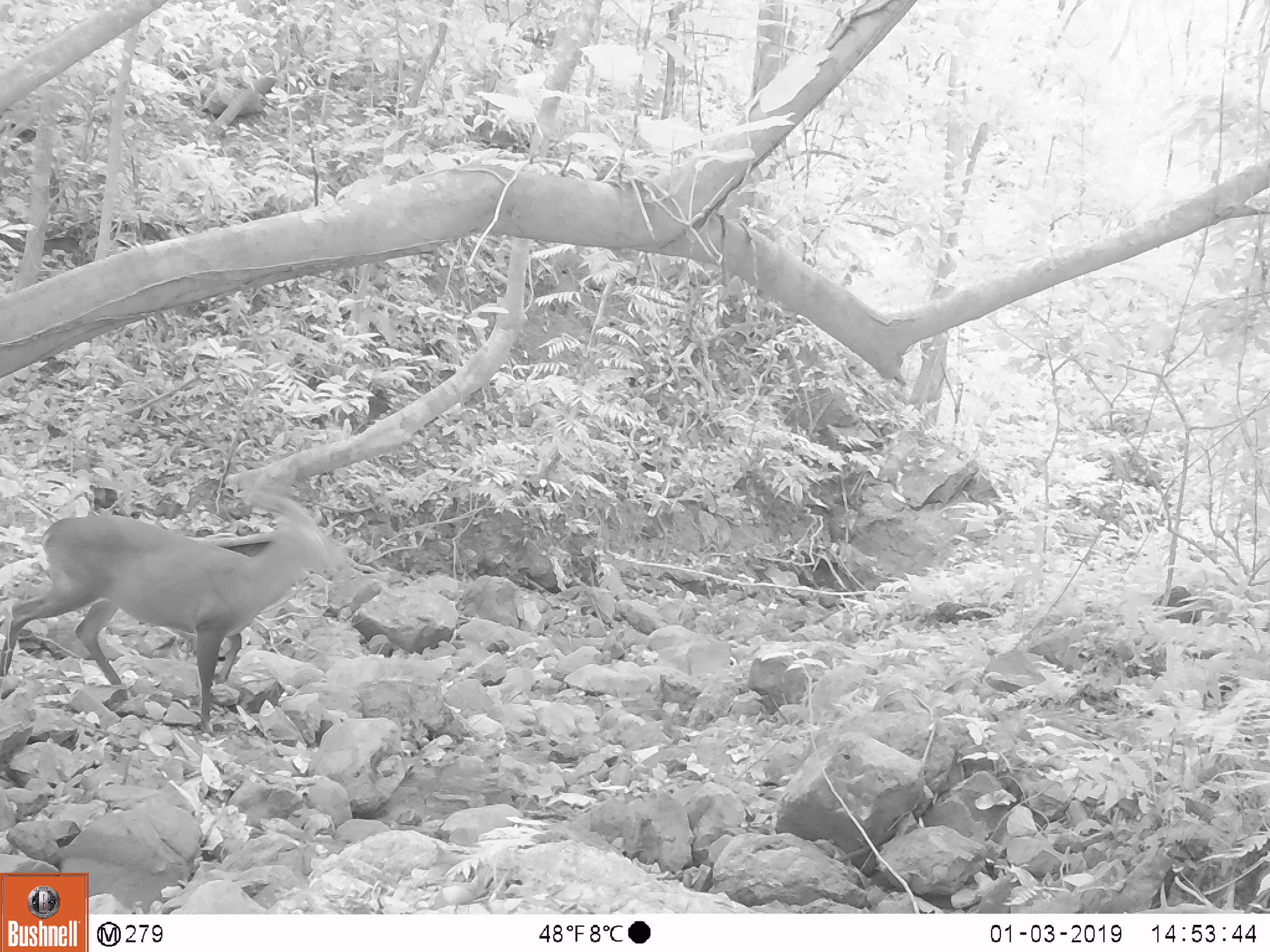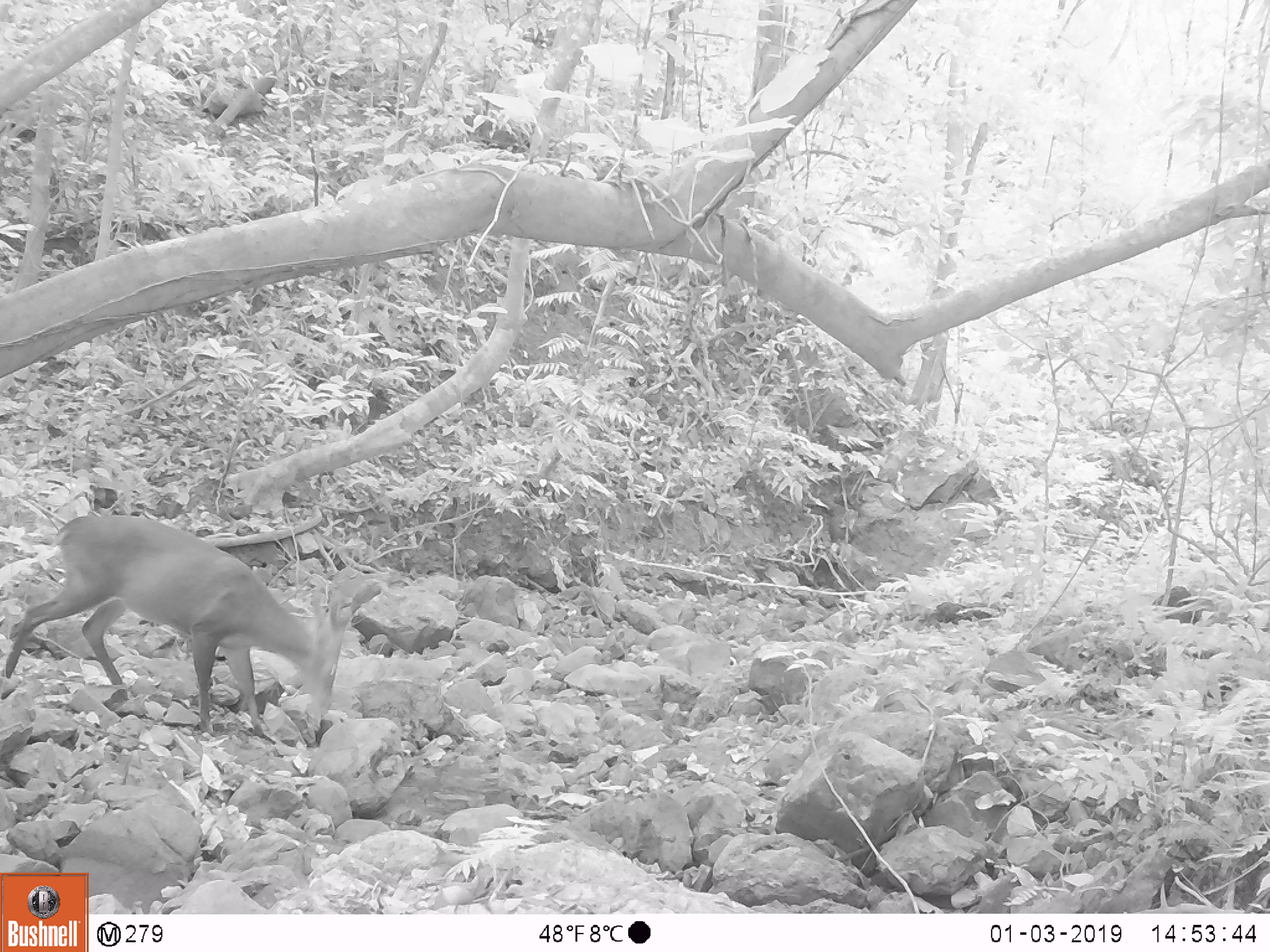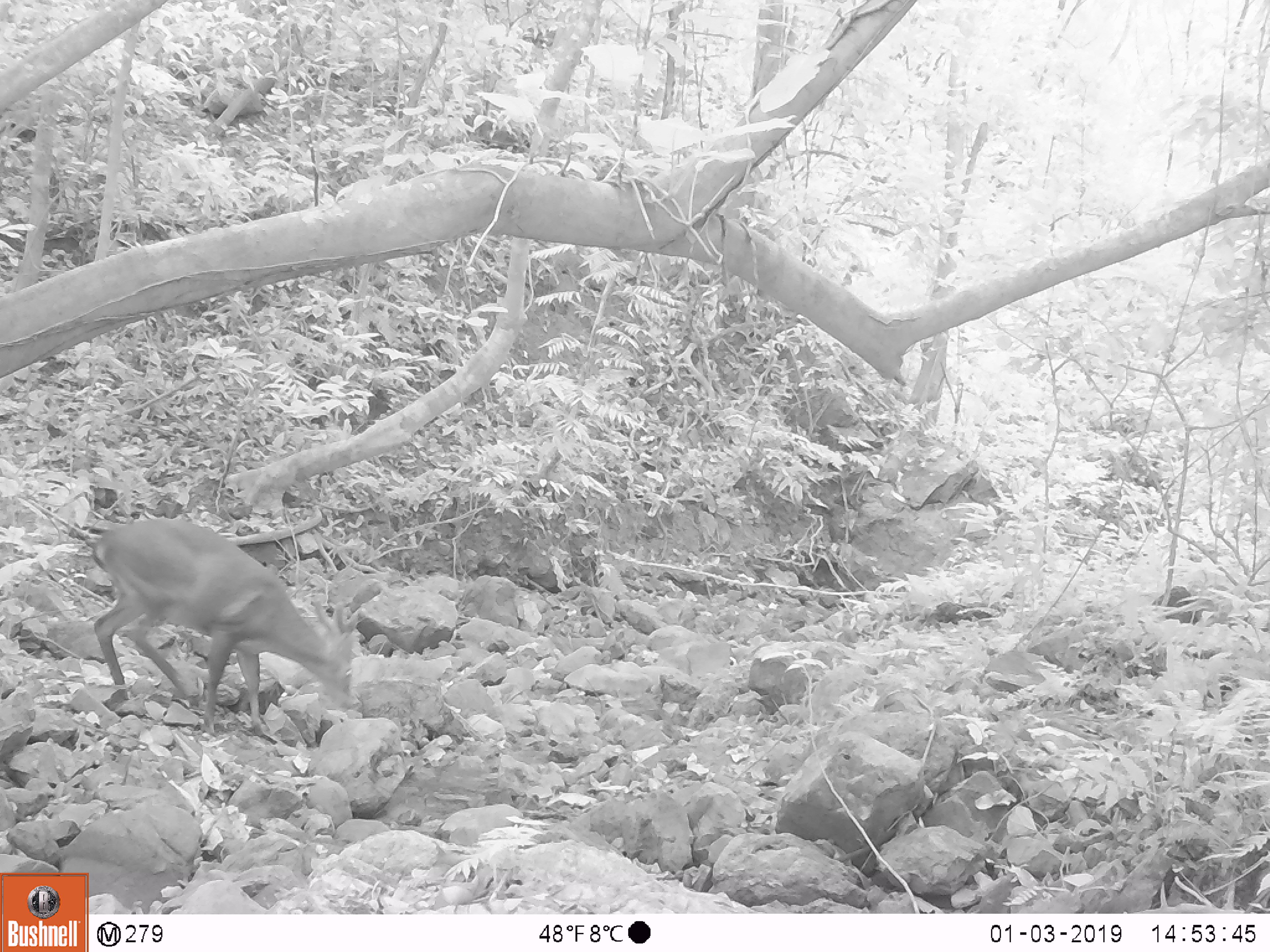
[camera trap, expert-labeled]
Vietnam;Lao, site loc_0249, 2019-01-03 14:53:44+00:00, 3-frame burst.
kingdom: Animalia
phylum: Chordata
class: Mammalia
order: Artiodactyla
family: Cervidae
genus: Muntiacus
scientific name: Muntiacus vuquangensis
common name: large-antlered muntjac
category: large antlered muntjac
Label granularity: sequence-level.